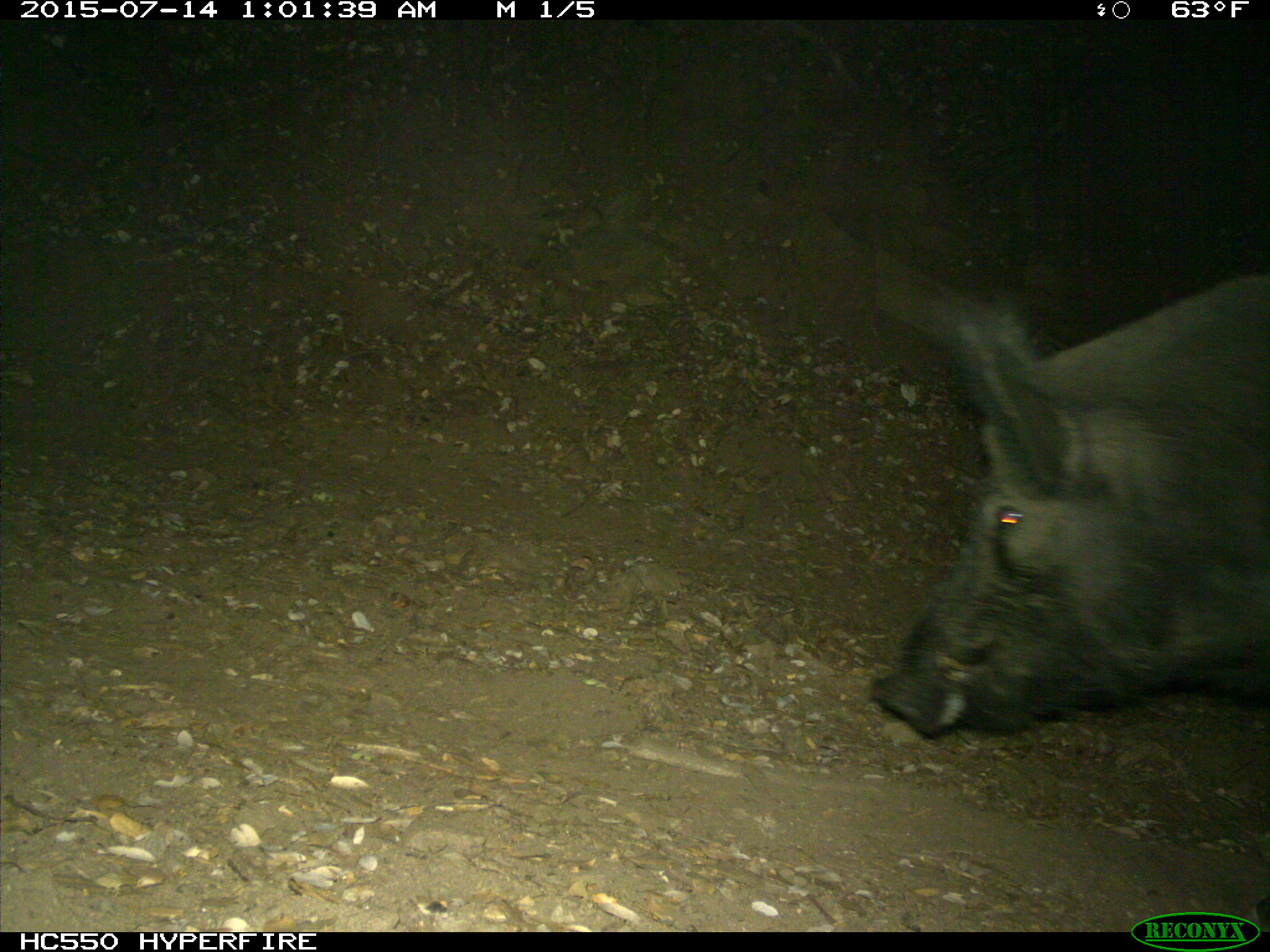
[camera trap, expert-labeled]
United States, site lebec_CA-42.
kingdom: Animalia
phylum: Chordata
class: Mammalia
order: Artiodactyla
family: Suidae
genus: Sus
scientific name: Sus scrofa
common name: wild boar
Sus scrofa (wild boar).